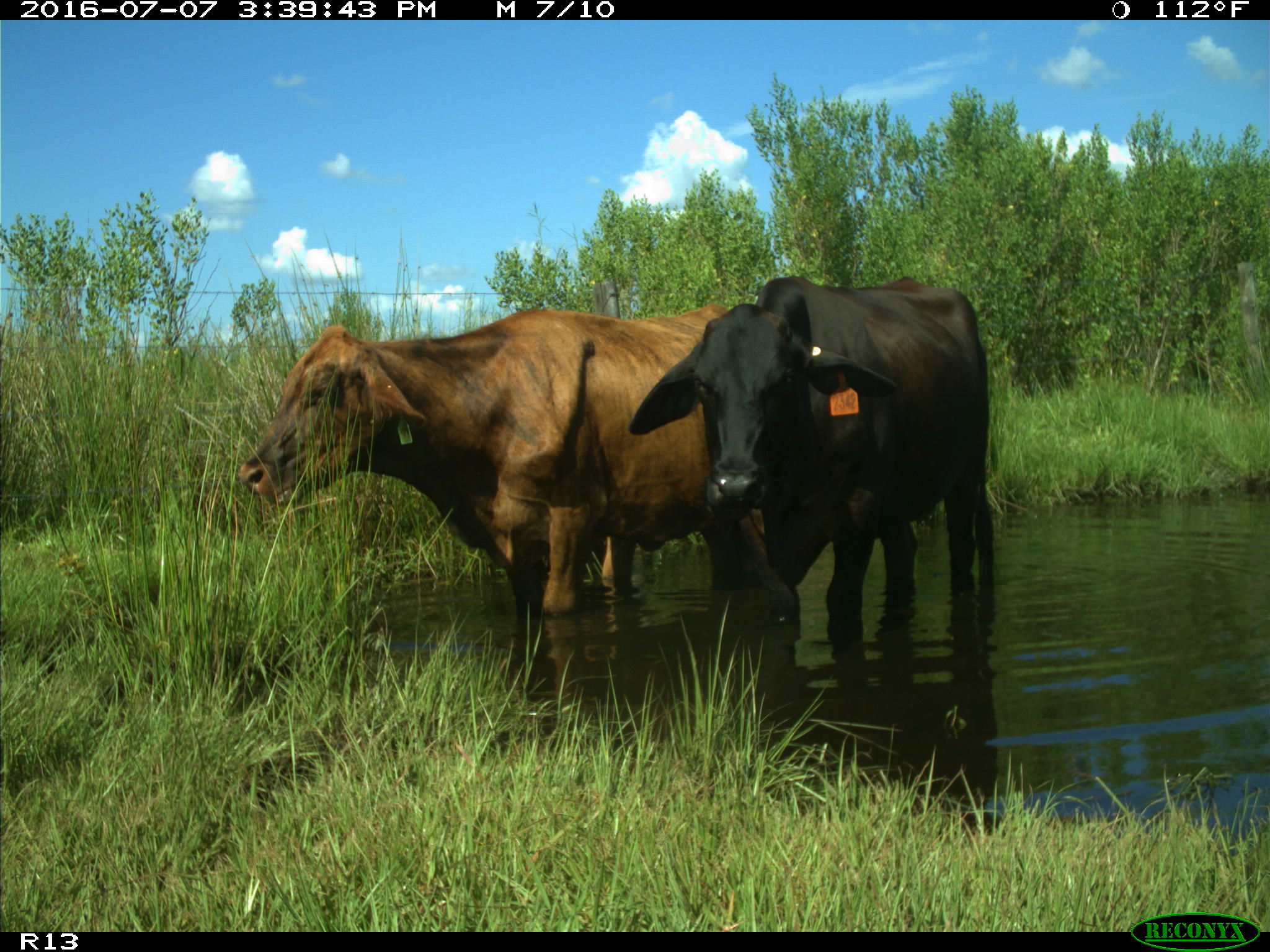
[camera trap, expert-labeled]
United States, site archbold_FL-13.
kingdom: Animalia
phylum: Chordata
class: Mammalia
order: Artiodactyla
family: Bovidae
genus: Bos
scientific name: Bos taurus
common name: domestic cow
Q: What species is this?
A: Bos taurus (domestic cow).